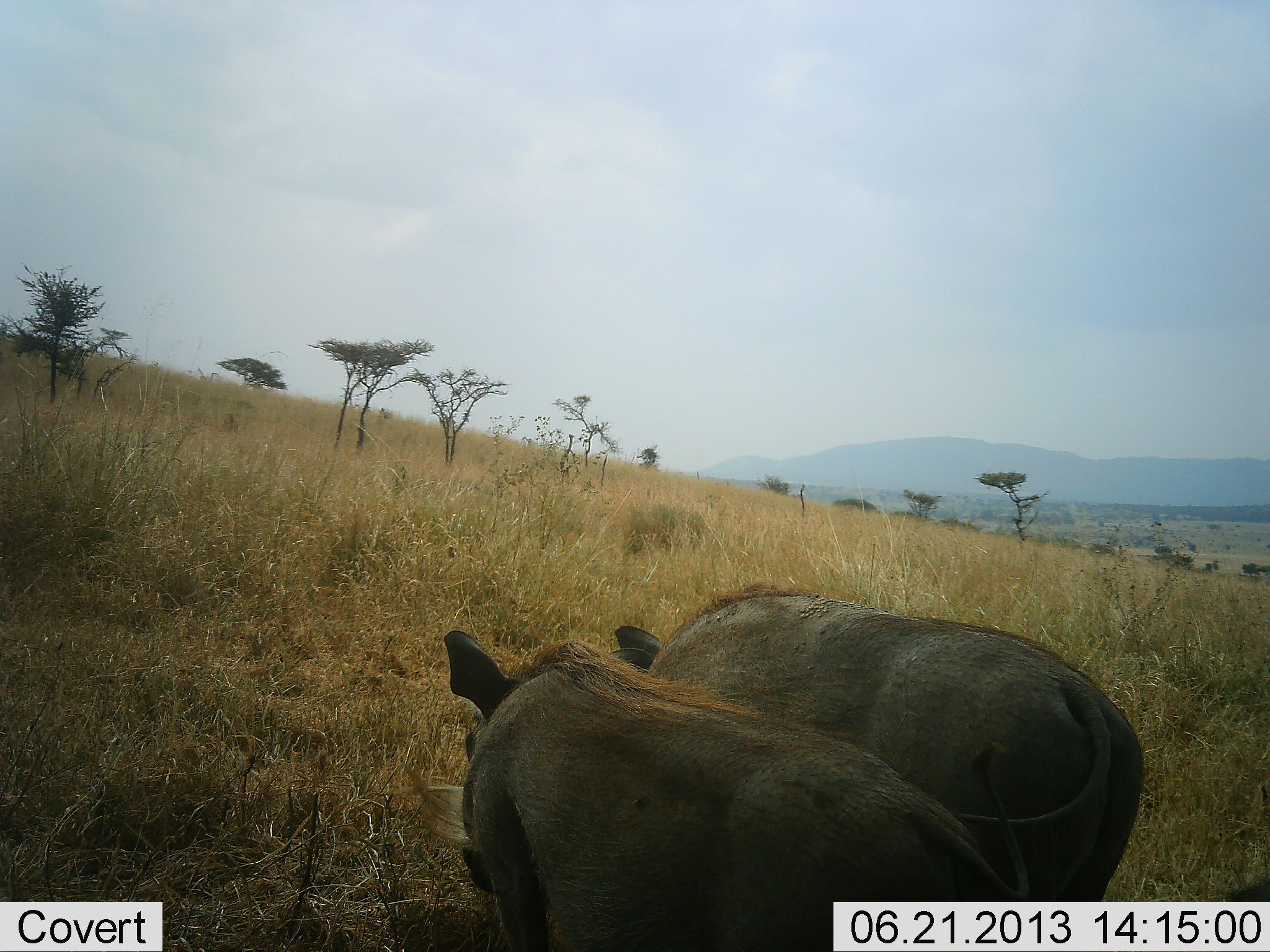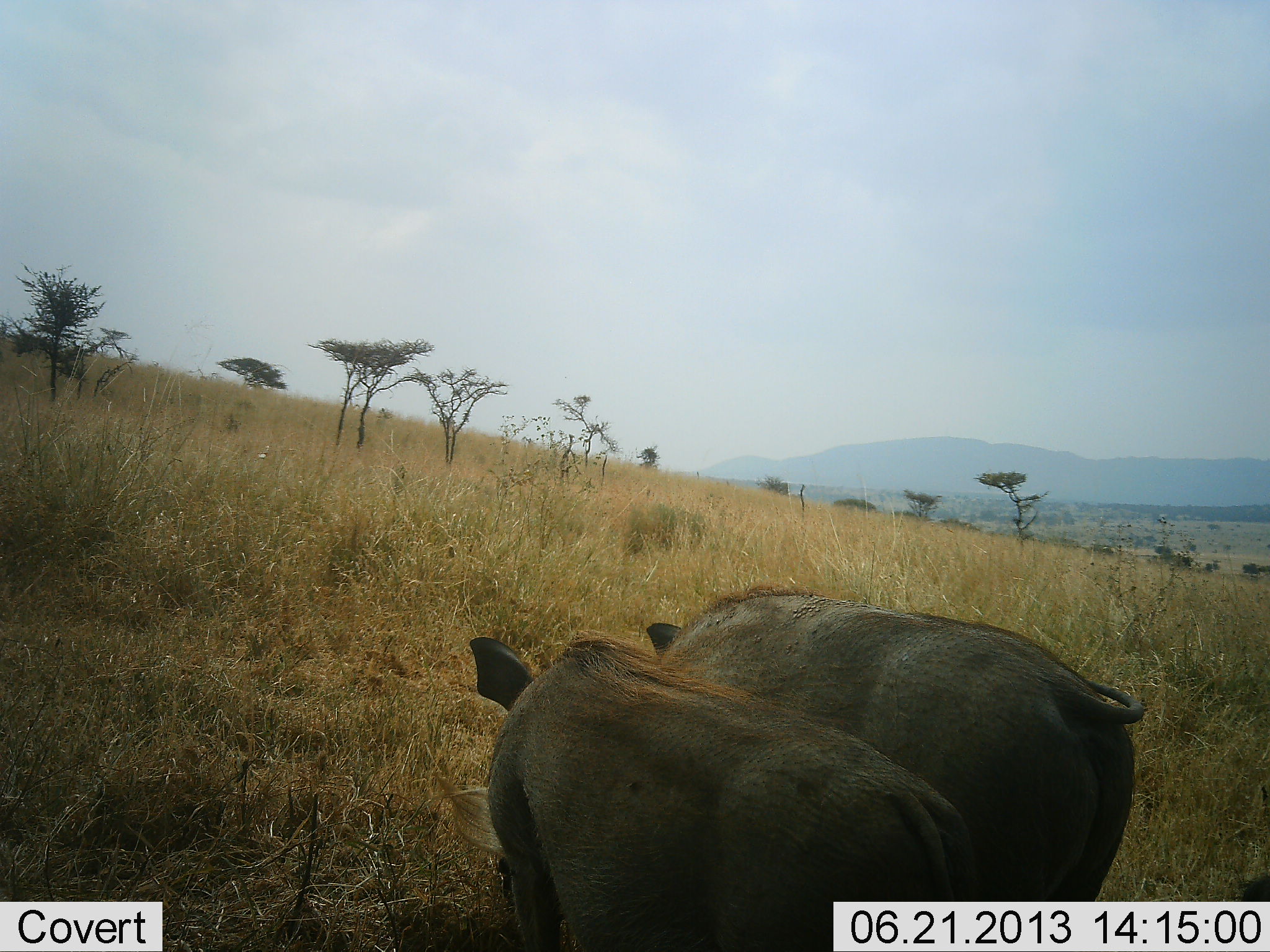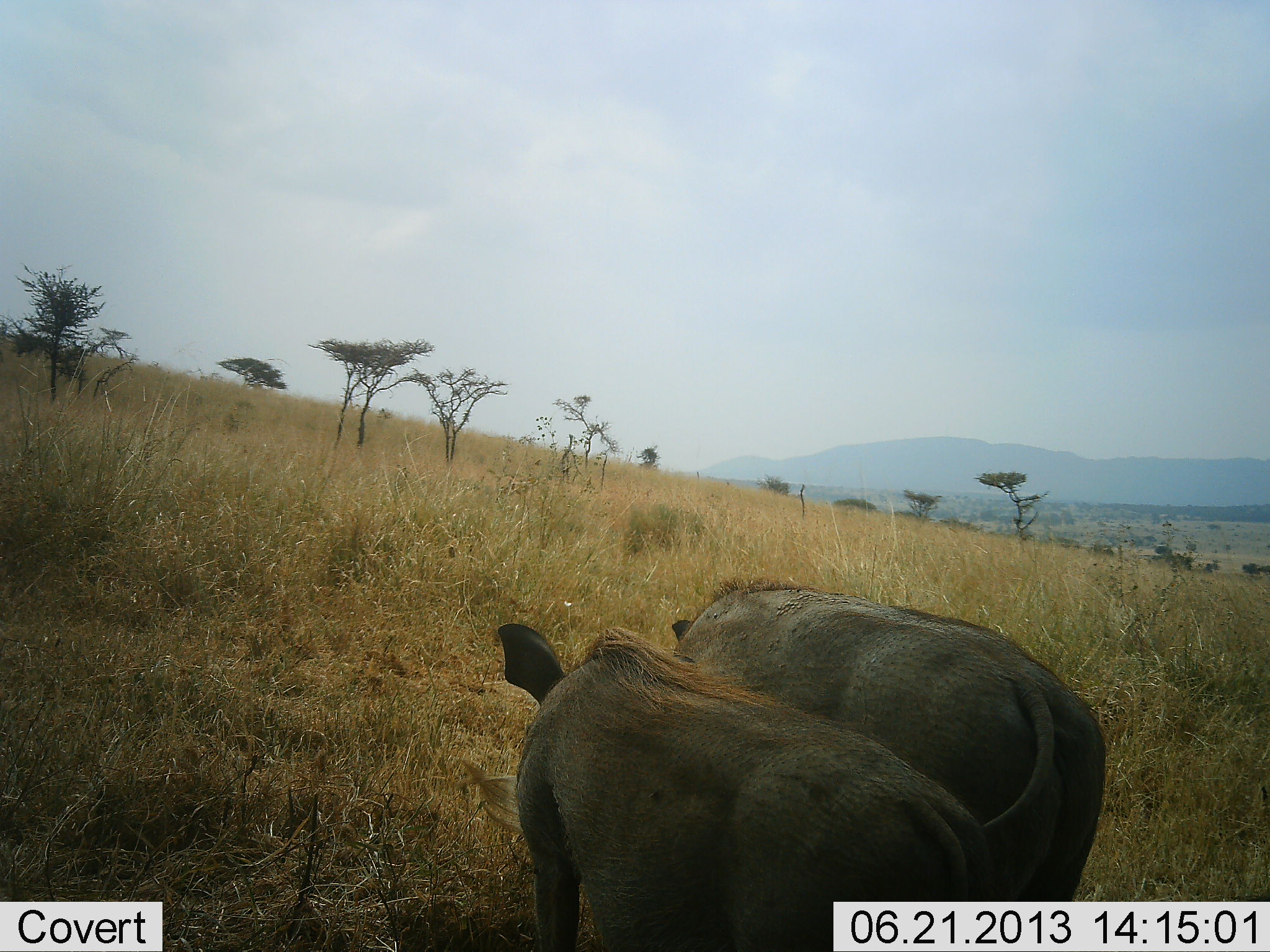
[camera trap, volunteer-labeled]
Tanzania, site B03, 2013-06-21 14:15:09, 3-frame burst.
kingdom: Animalia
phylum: Chordata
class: Mammalia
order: Artiodactyla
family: Suidae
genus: Phacochoerus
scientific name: Phacochoerus africanus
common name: warthog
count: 2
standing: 41%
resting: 0%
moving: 16%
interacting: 25%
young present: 0%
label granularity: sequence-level